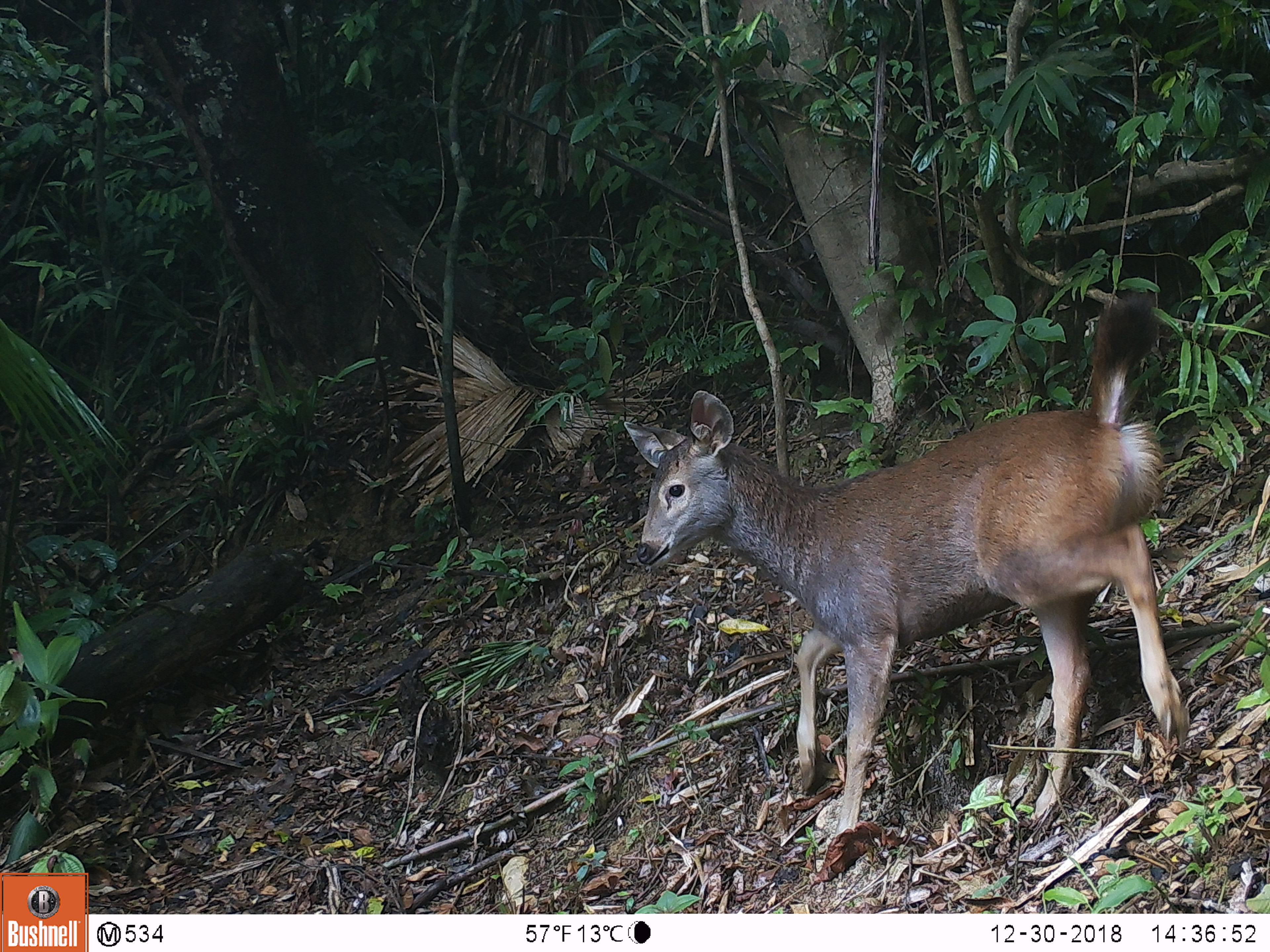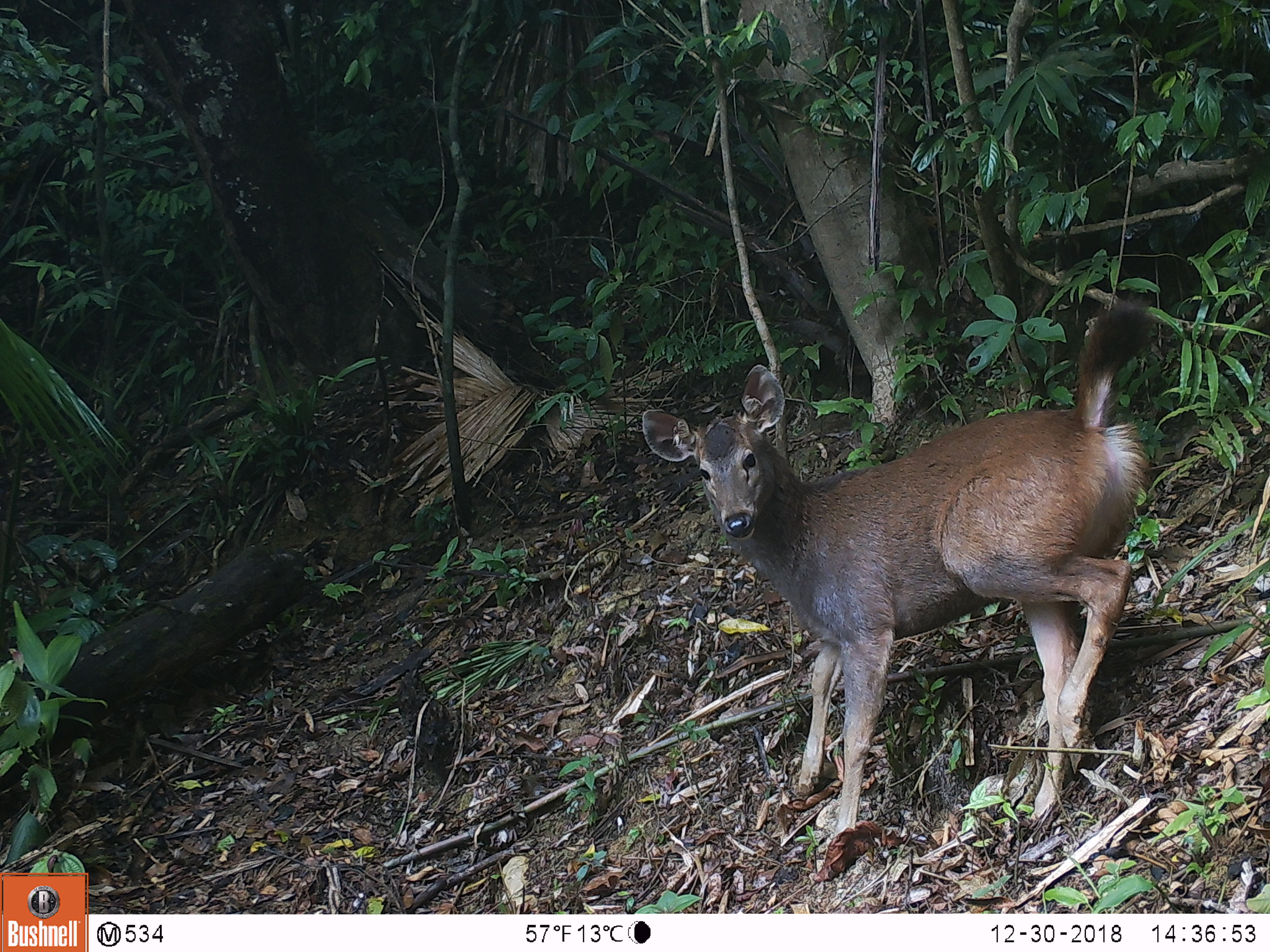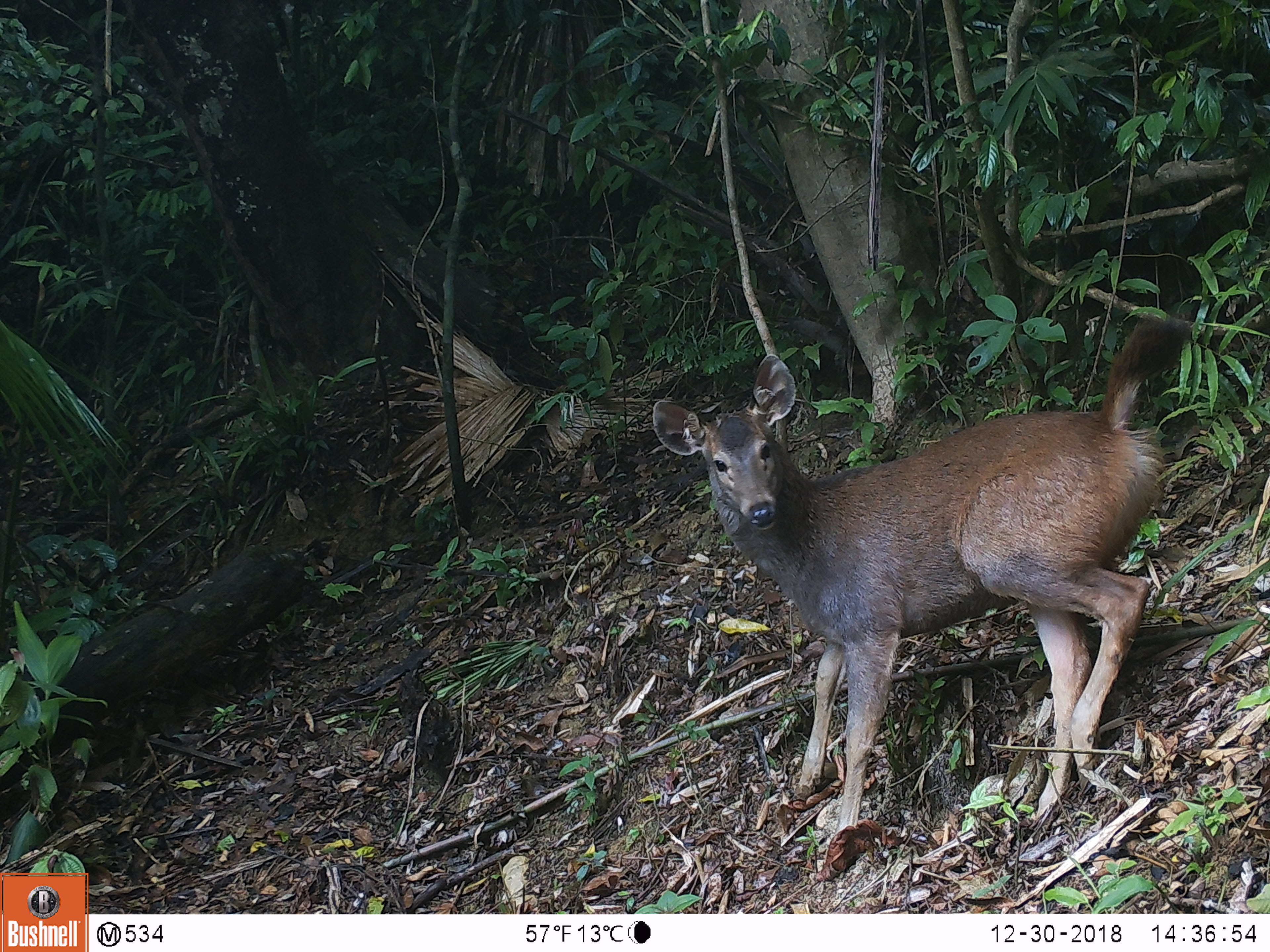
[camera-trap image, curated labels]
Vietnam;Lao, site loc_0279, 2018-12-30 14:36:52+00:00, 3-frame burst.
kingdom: Animalia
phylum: Chordata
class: Mammalia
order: Artiodactyla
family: Cervidae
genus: Rusa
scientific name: Rusa unicolor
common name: sambar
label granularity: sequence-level